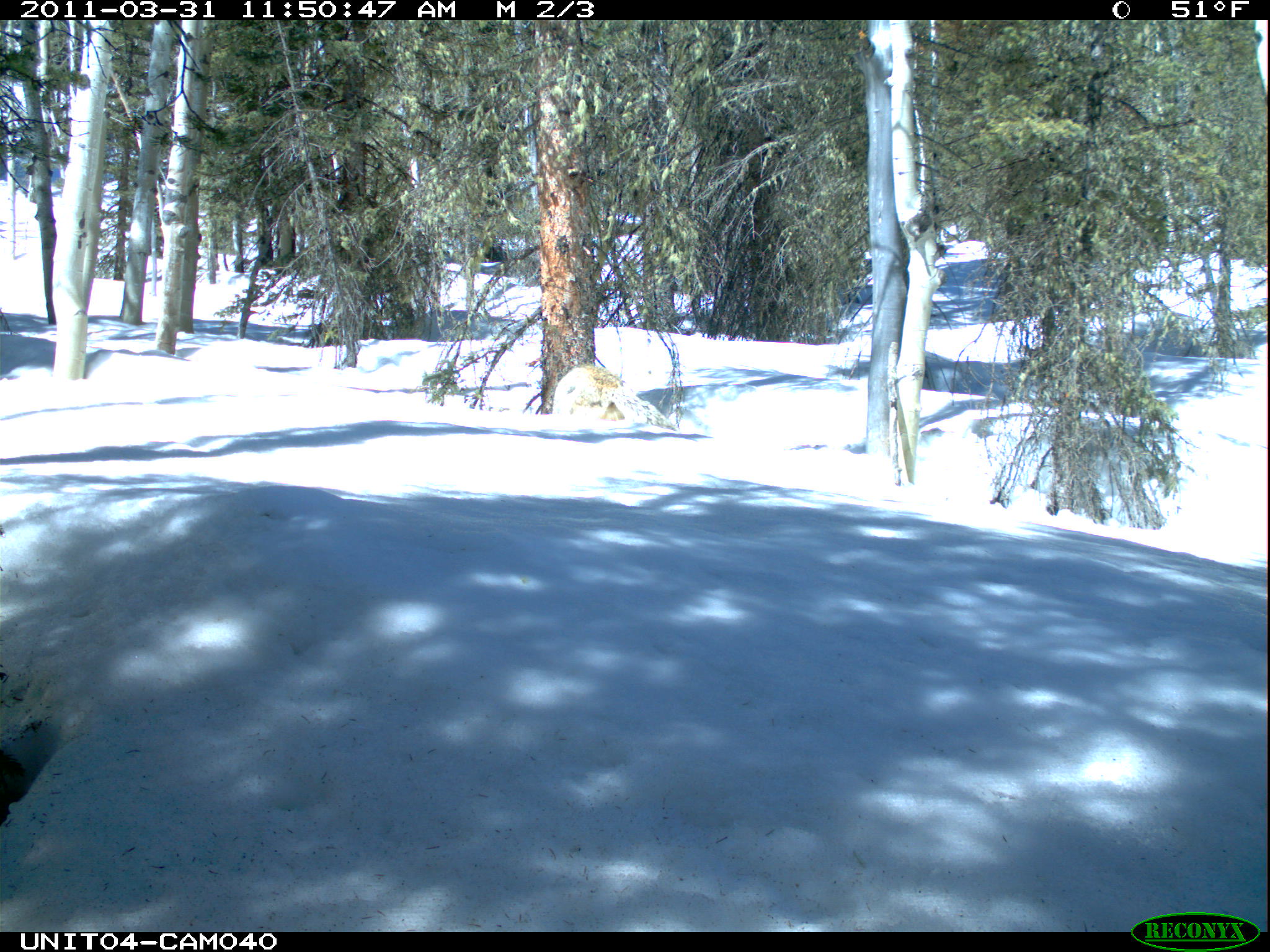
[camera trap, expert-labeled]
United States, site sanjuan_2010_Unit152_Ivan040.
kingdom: Animalia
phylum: Chordata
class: Mammalia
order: Carnivora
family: Canidae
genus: Canis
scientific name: Canis latrans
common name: coyote